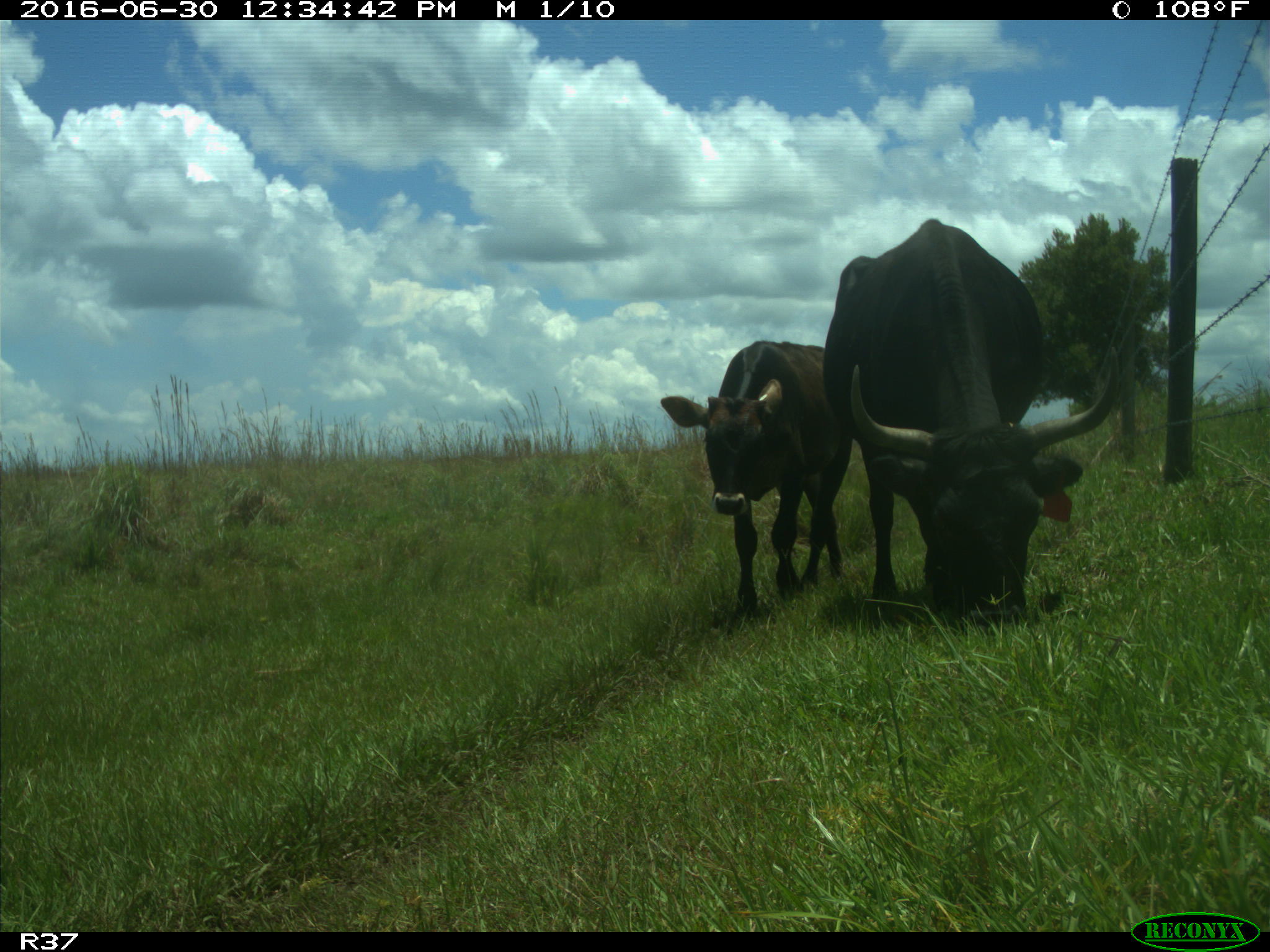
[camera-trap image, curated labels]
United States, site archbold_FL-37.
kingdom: Animalia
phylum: Chordata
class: Mammalia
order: Artiodactyla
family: Bovidae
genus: Bos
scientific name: Bos taurus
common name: domestic cow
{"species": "Bos taurus (domestic cow)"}